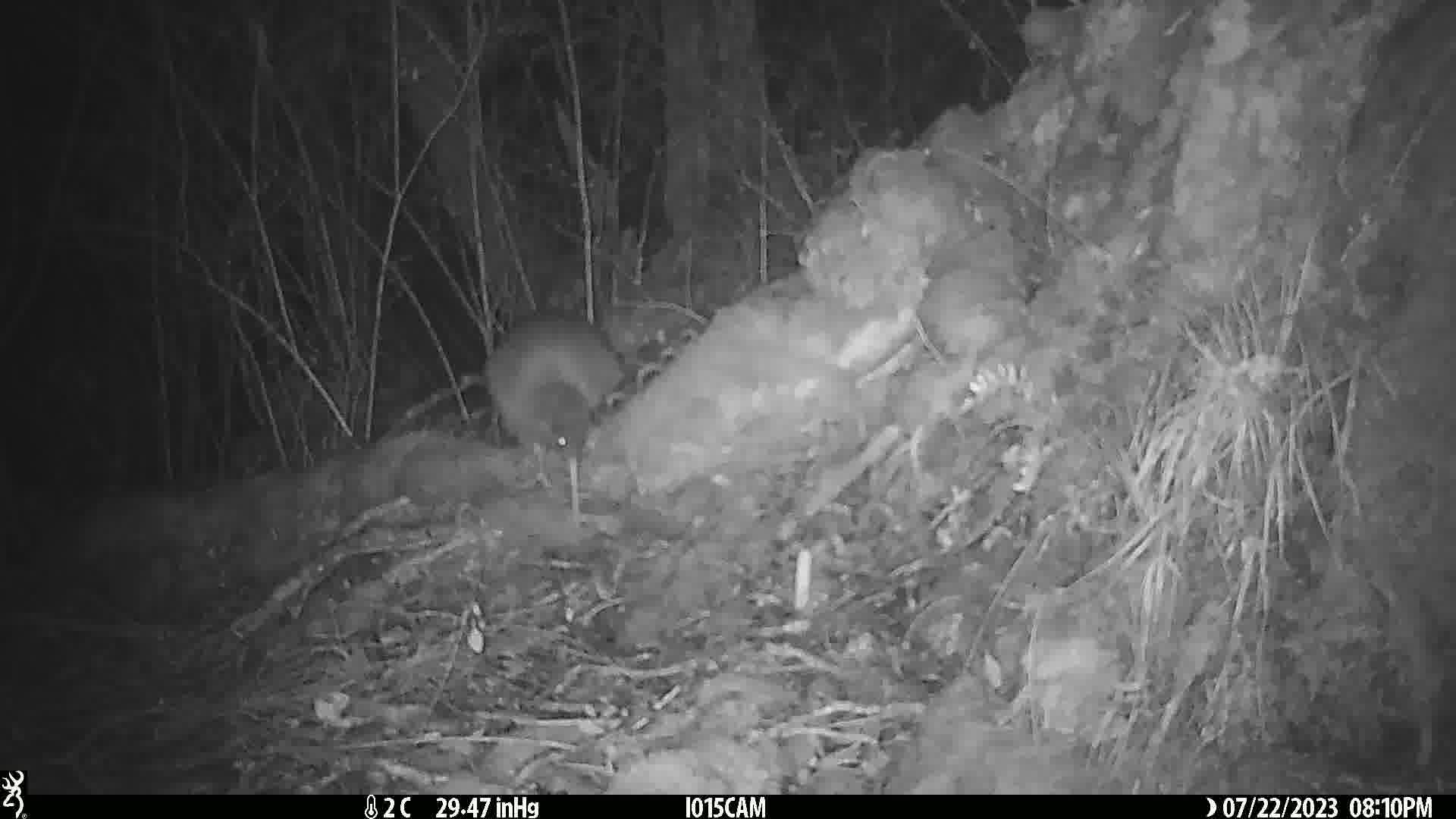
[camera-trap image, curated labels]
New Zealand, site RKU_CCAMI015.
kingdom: Animalia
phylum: Chordata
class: Aves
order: Apterygiformes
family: Apterygidae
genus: Apteryx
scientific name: Apteryx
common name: kiwi